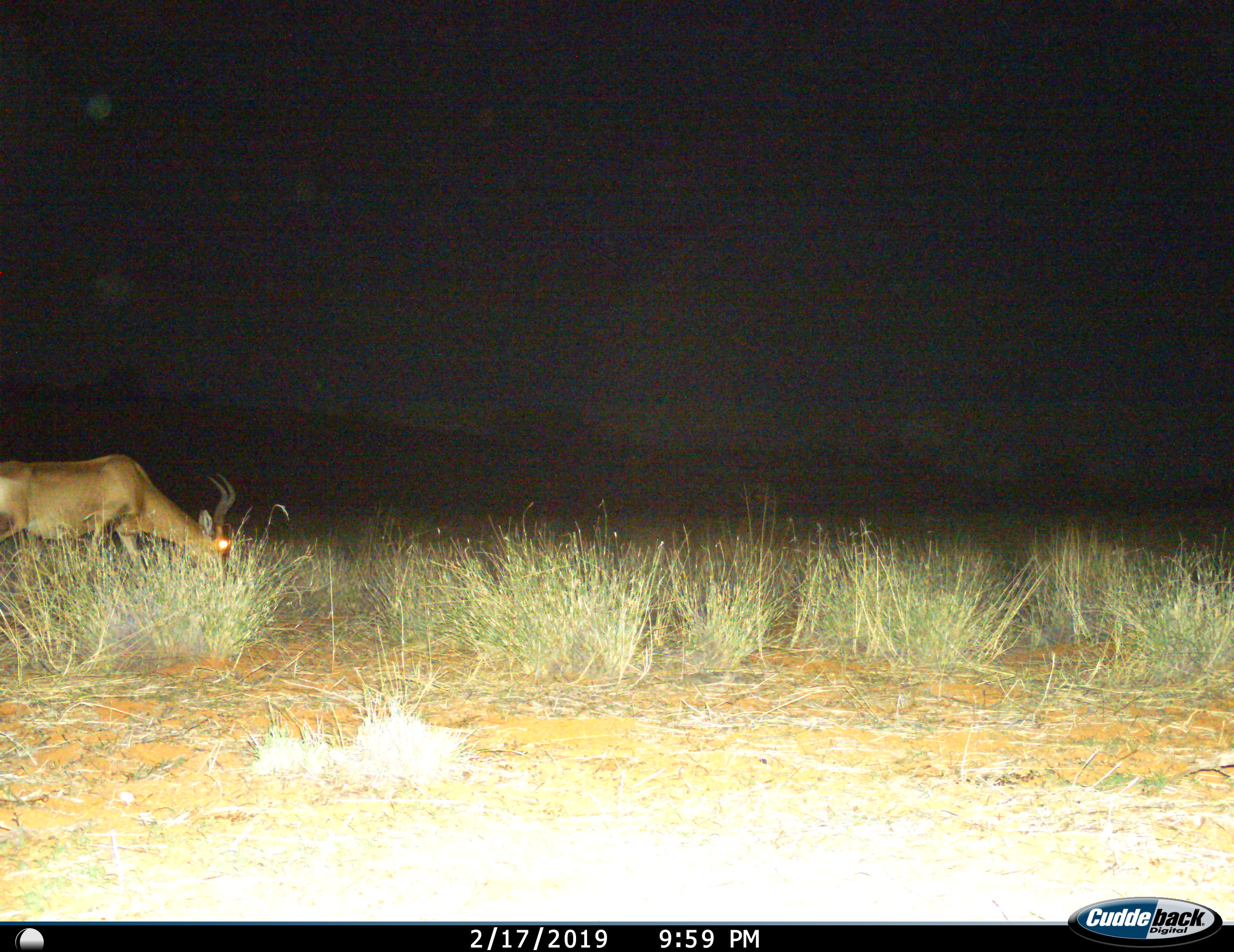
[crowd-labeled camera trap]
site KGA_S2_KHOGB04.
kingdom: Animalia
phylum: Chordata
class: Mammalia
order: Artiodactyla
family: Bovidae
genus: Alcelaphus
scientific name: Alcelaphus buselaphus caama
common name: red hartebeest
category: hartebeestred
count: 1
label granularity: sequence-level